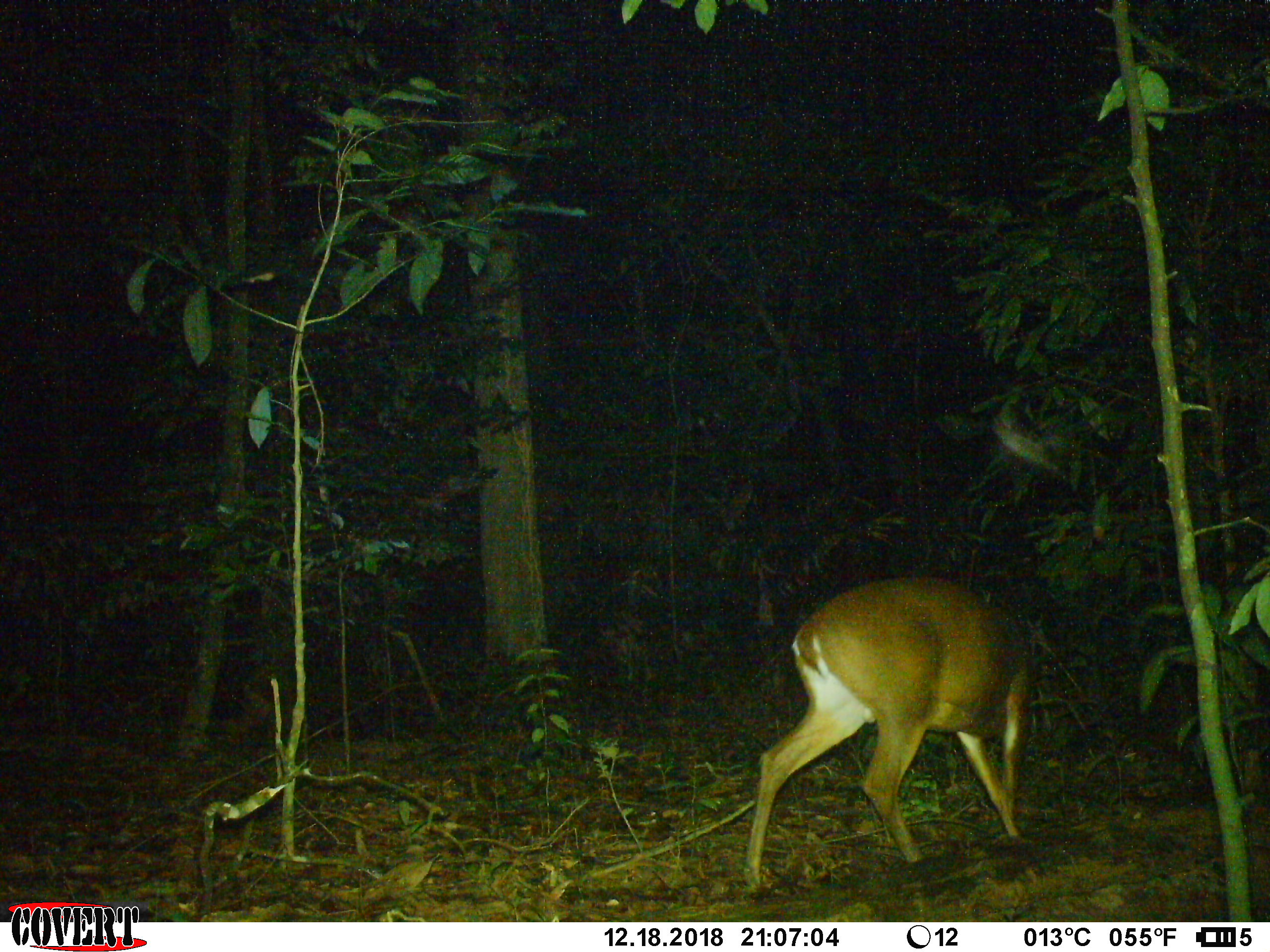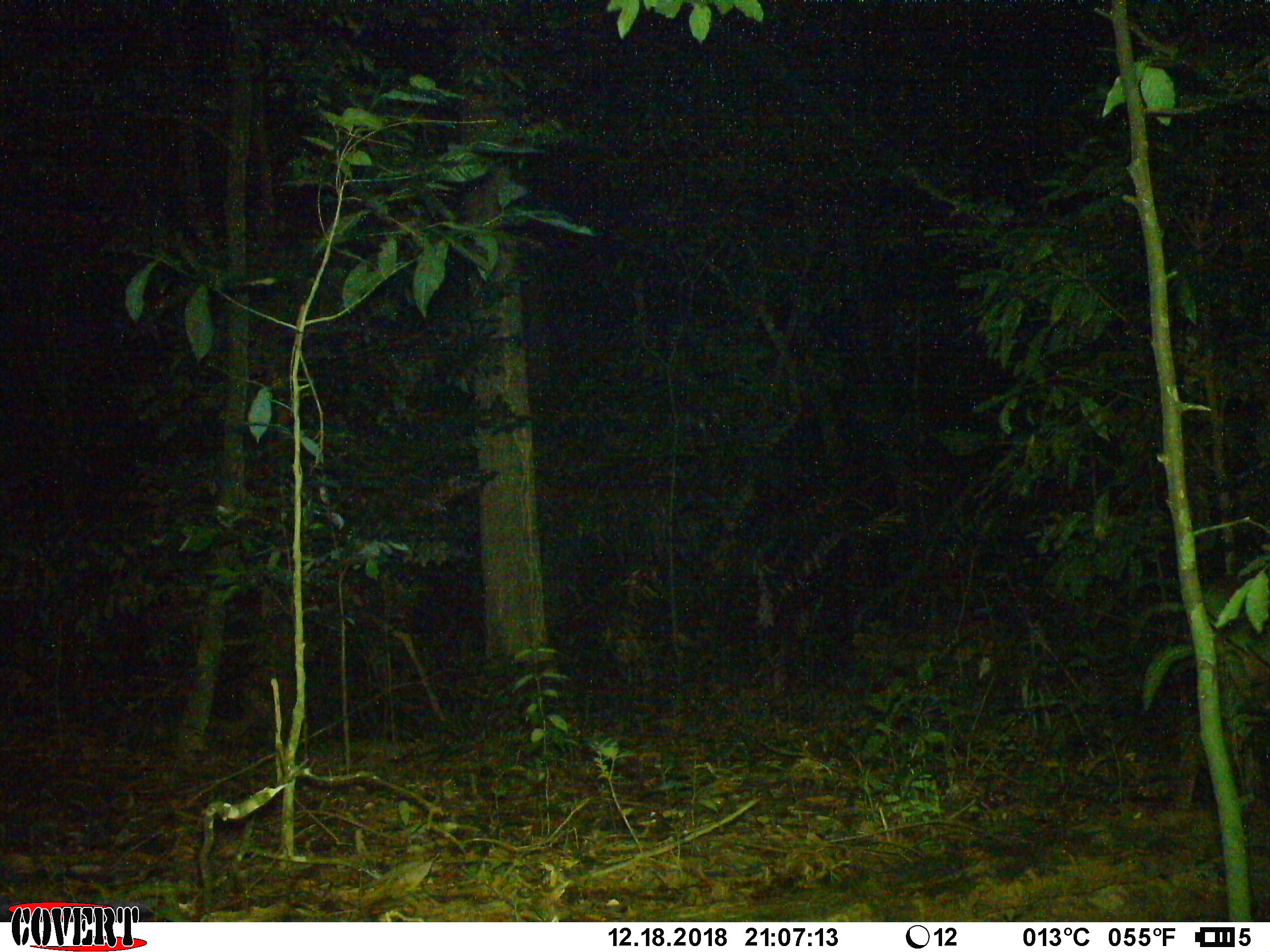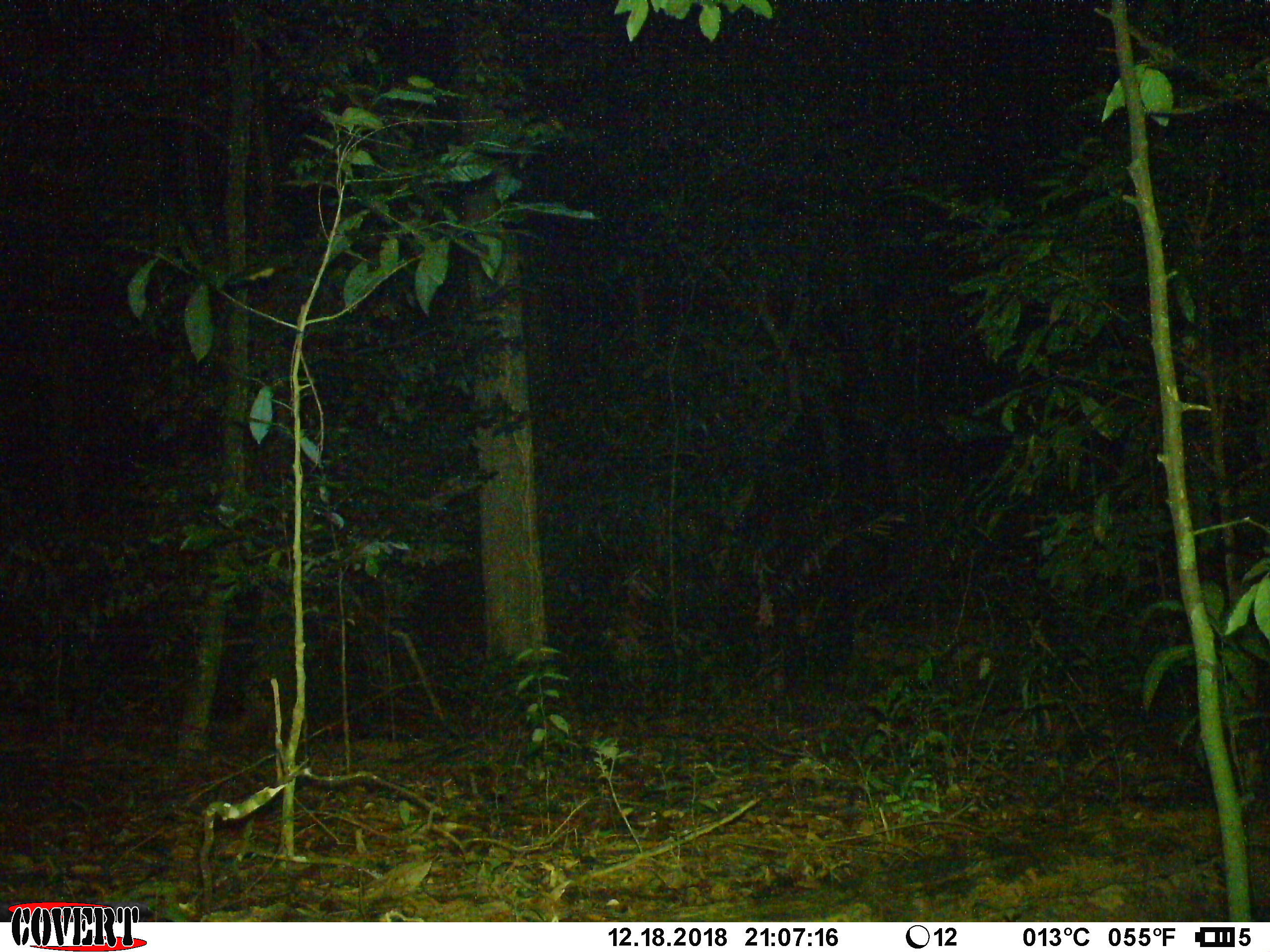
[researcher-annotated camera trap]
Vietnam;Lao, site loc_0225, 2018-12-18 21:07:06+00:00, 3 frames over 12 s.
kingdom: Animalia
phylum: Chordata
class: Mammalia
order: Artiodactyla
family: Cervidae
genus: Muntiacus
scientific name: Muntiacus vuquangensis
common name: large-antlered muntjac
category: large antlered muntjac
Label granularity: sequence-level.